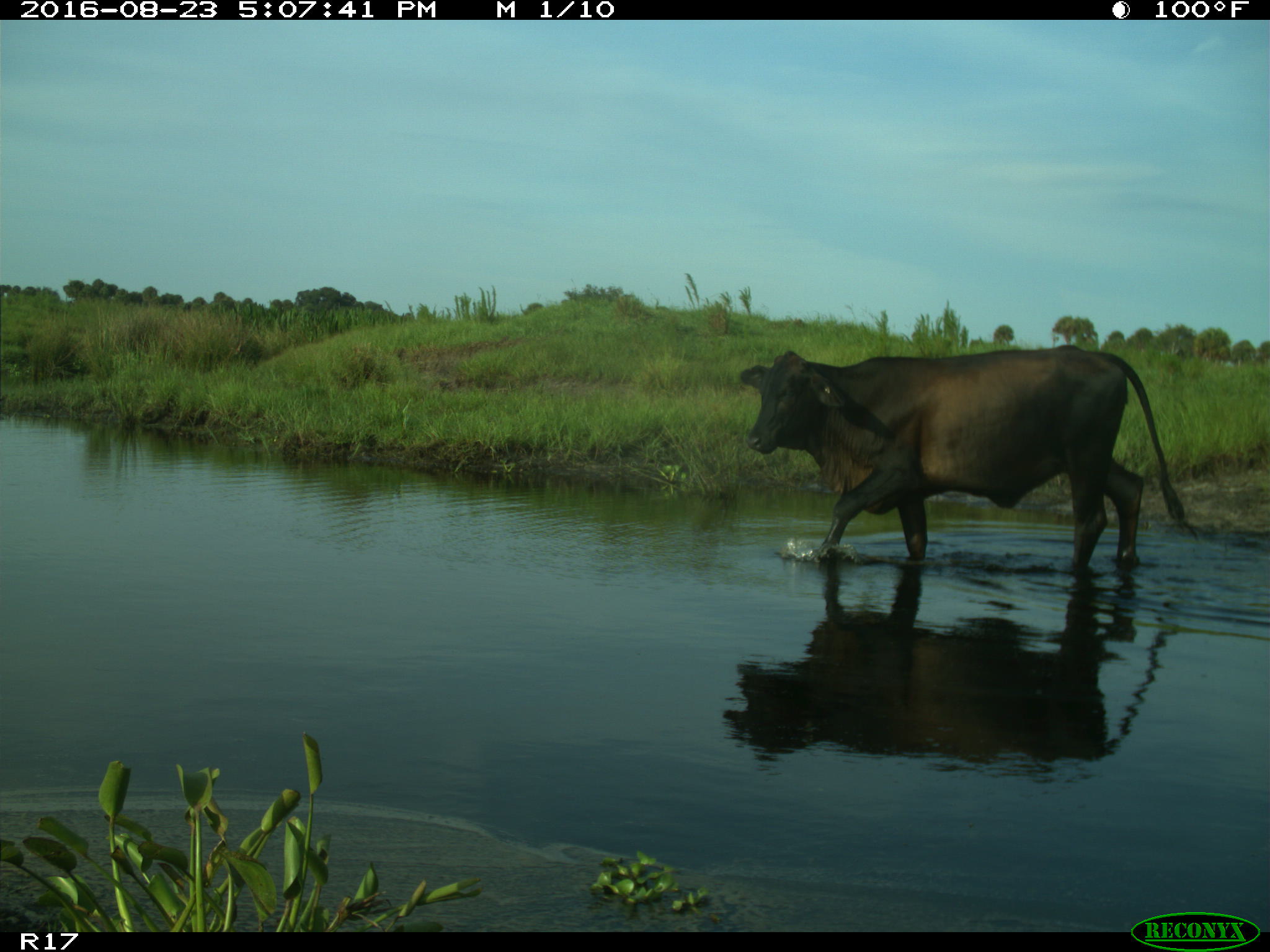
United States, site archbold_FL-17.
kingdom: Animalia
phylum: Chordata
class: Mammalia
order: Artiodactyla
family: Bovidae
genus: Bos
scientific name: Bos taurus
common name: domestic cow